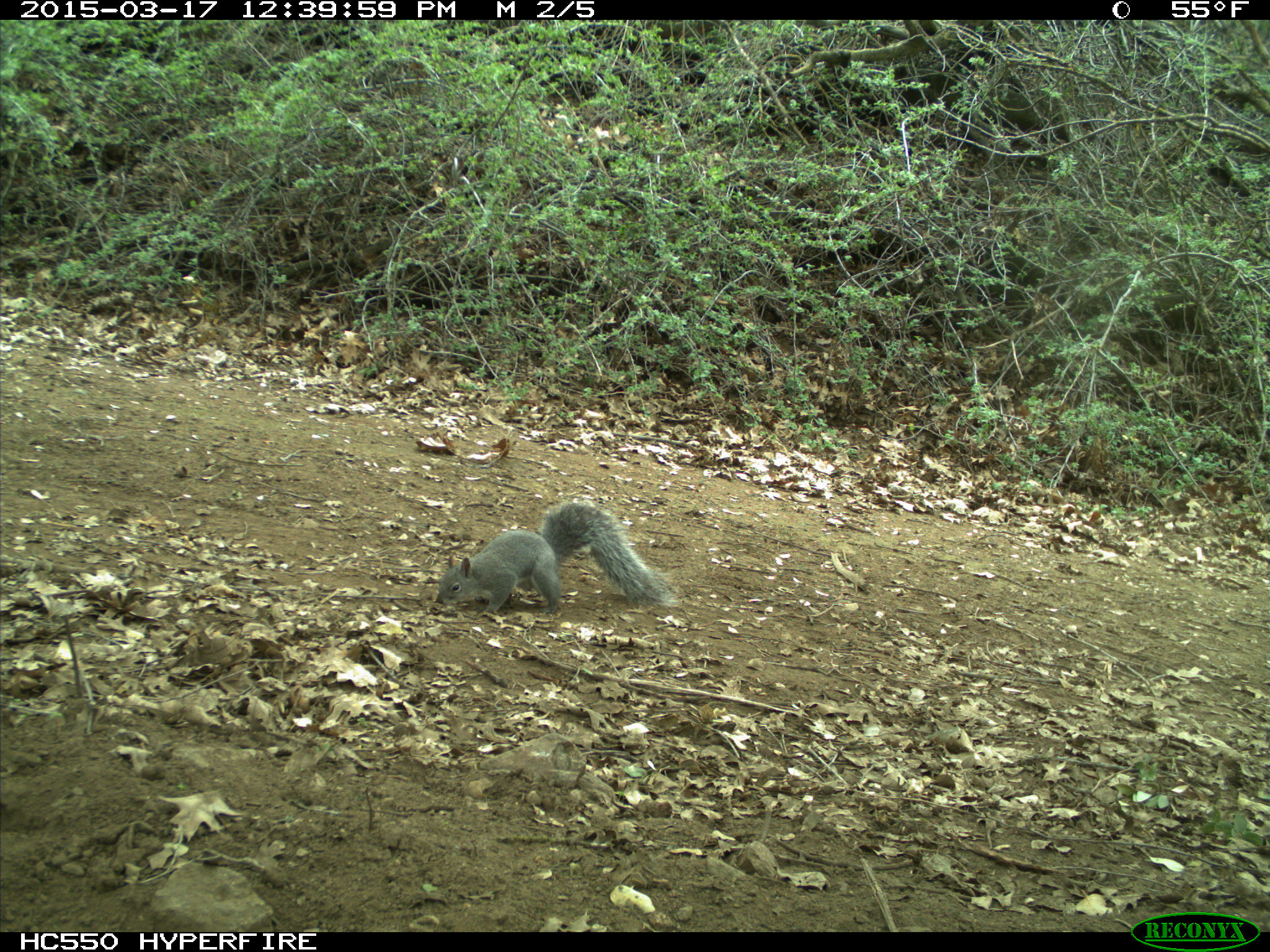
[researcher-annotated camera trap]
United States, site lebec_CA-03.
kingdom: Animalia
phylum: Chordata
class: Mammalia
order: Rodentia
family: Sciuridae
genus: Sciurus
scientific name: Sciurus carolinensis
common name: eastern gray squirrel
Sciurus carolinensis (eastern gray squirrel).